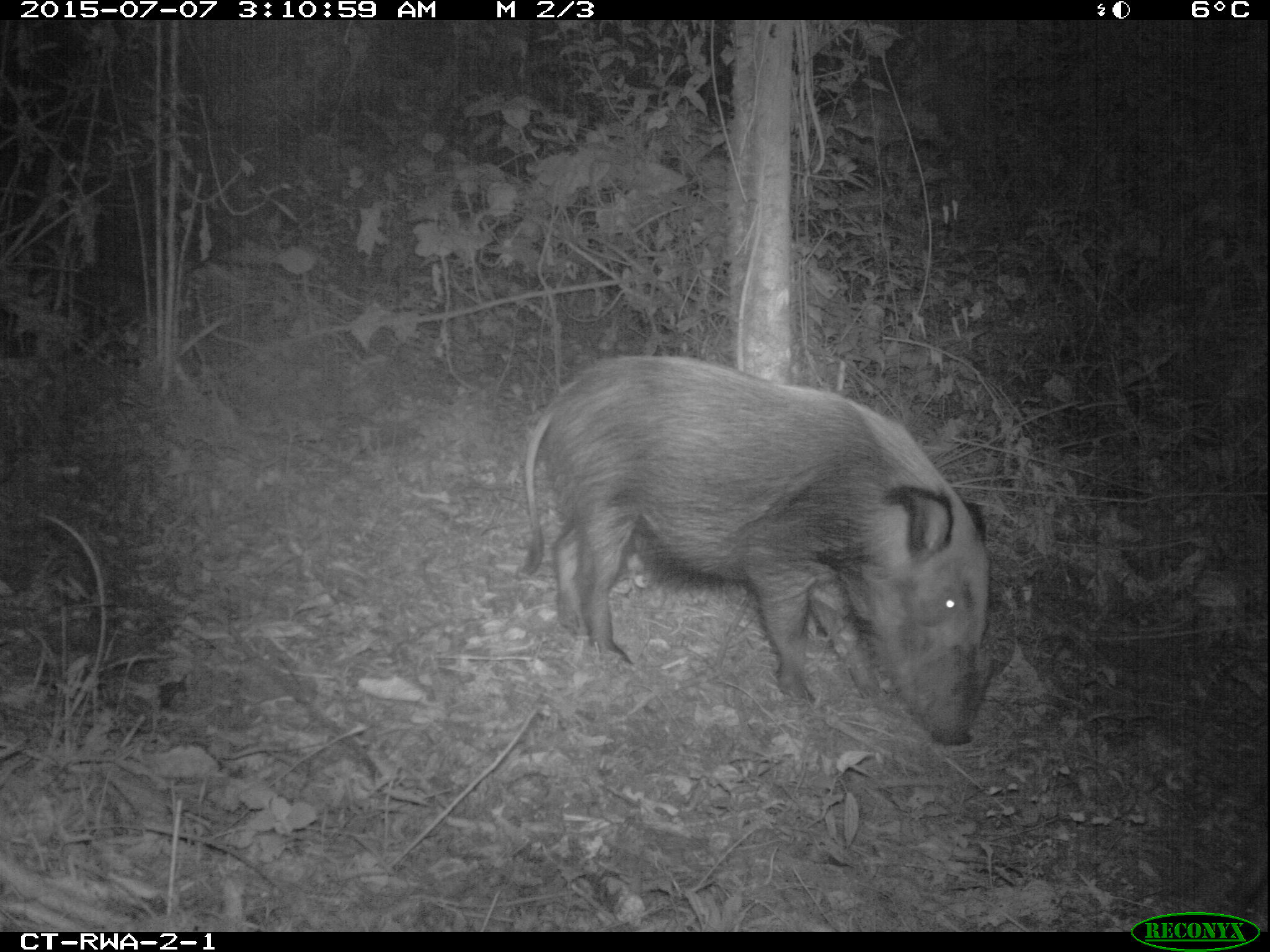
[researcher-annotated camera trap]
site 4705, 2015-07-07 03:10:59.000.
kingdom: Animalia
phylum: Chordata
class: Mammalia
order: Artiodactyla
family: Suidae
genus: Potamochoerus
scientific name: Potamochoerus larvatus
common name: bushpig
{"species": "Potamochoerus larvatus (bushpig)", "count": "1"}